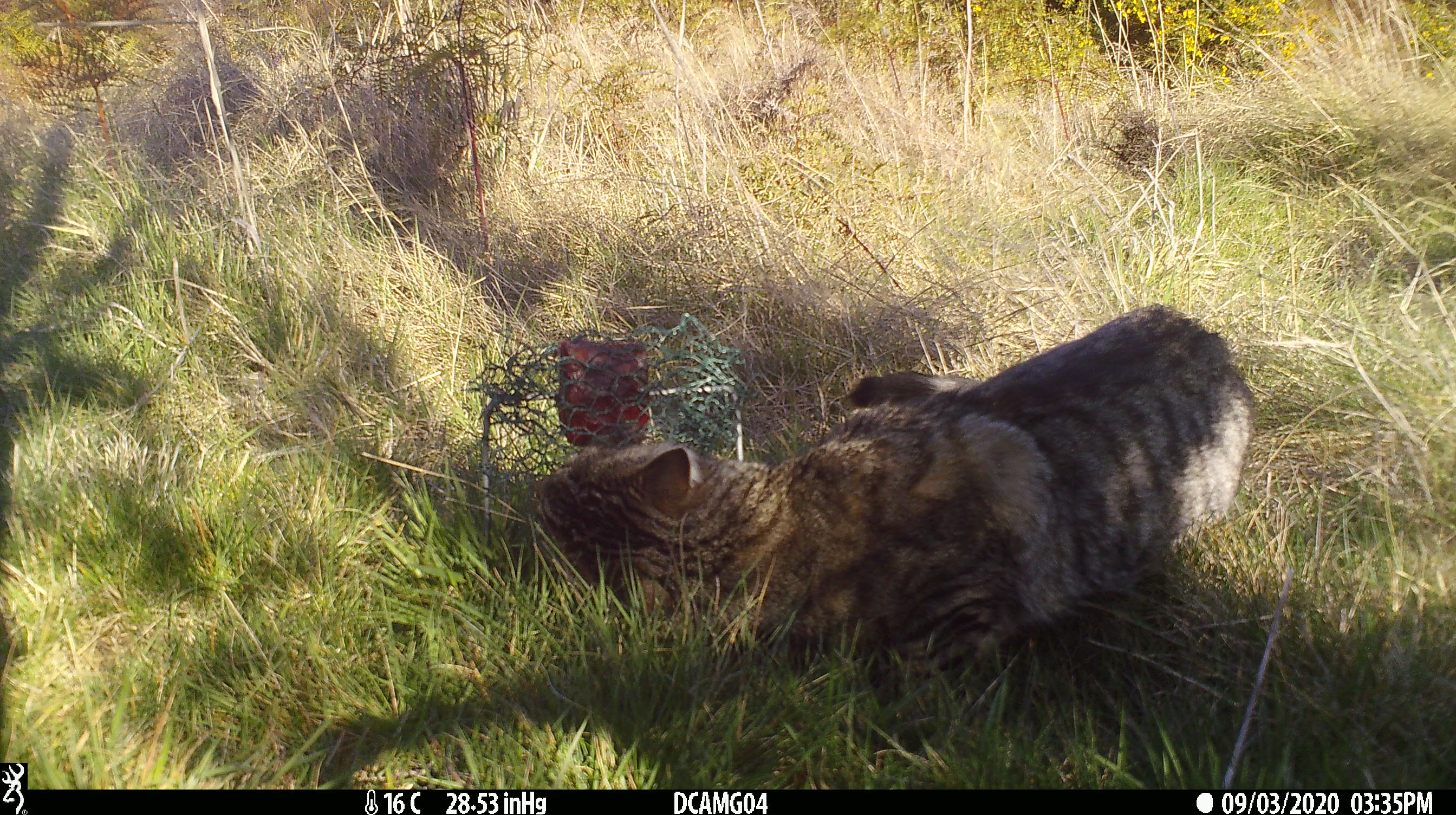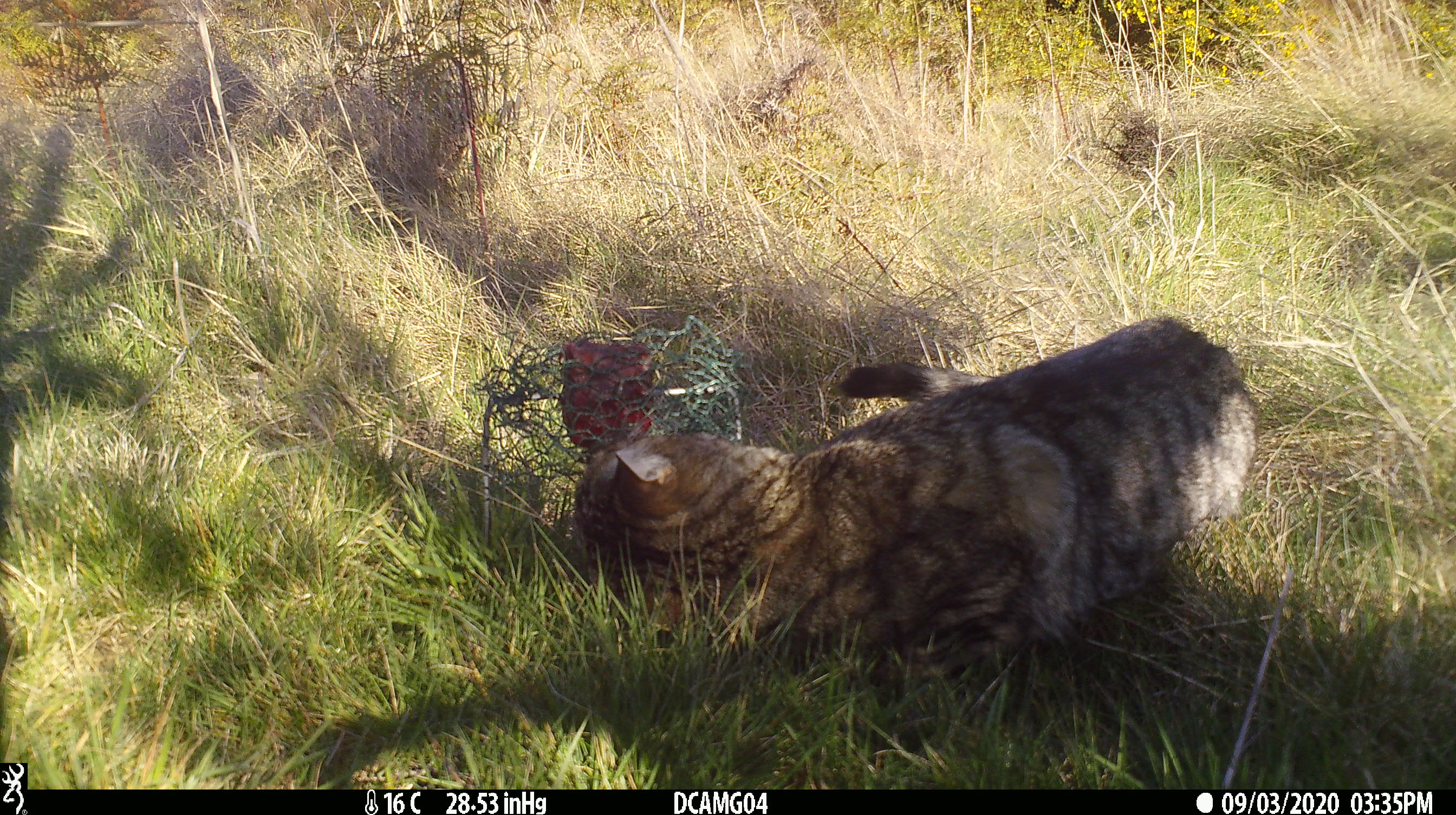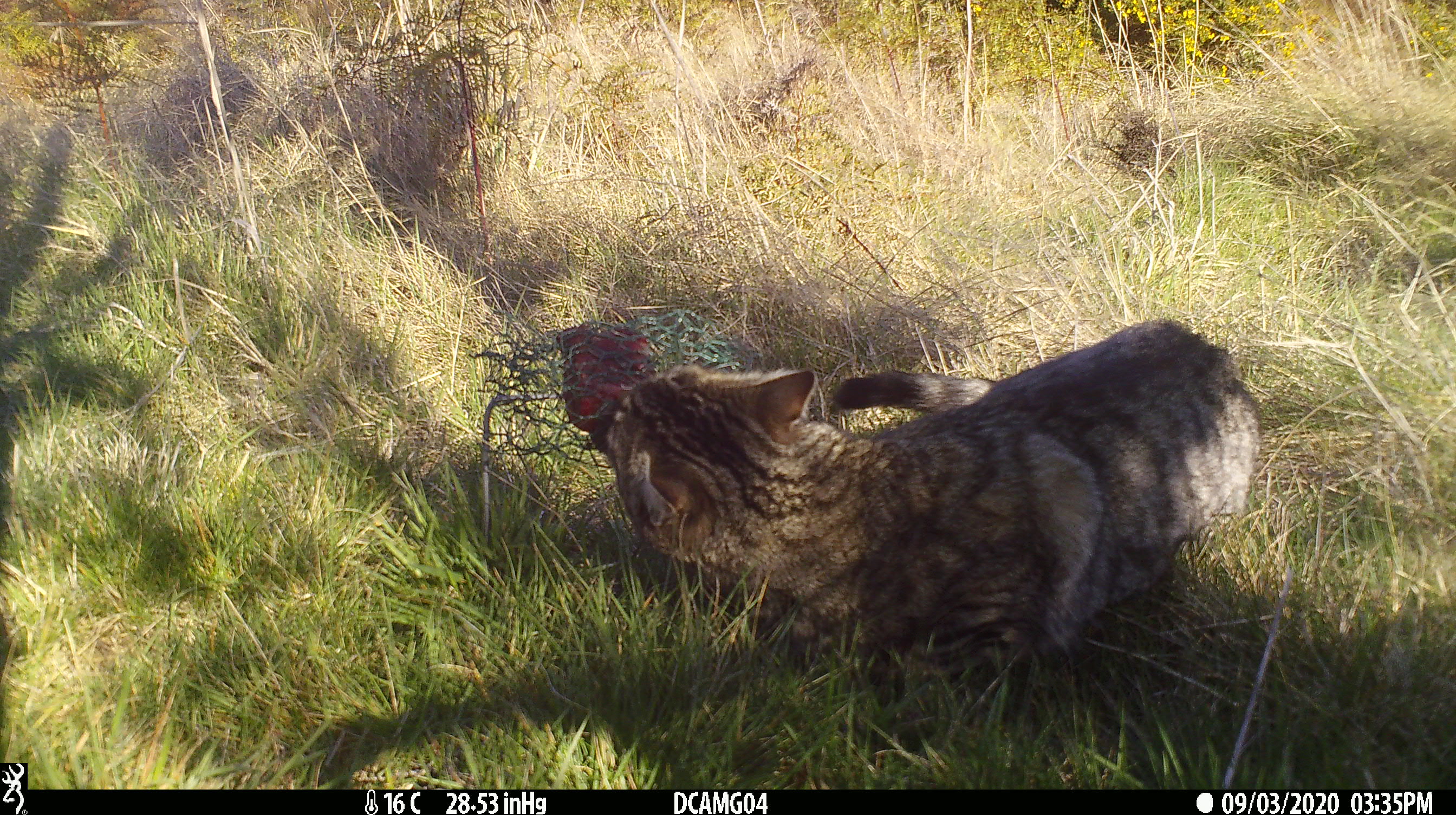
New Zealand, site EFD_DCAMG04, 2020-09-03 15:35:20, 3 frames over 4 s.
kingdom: Animalia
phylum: Chordata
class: Mammalia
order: Carnivora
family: Felidae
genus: Felis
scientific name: Felis catus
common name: domestic cat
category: cat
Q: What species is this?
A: Cat (domestic cat) (Felis catus).